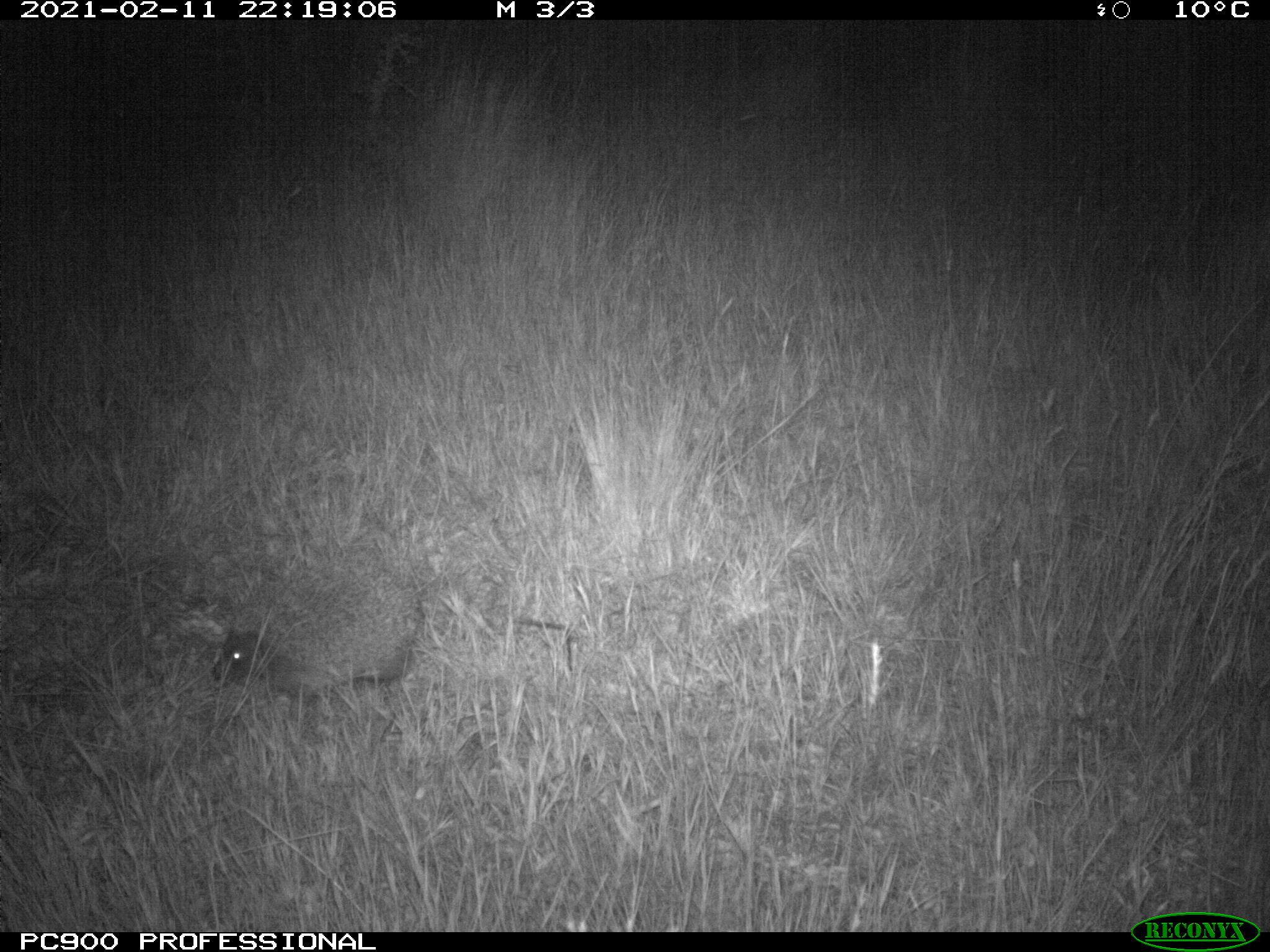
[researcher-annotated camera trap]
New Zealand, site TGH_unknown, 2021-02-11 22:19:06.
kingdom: Animalia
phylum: Chordata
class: Mammalia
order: Eulipotyphla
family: Erinaceidae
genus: Erinaceus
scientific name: Erinaceus europaeus europaeus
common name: european hedgehog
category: hedgehog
Hedgehog (european hedgehog) (Erinaceus europaeus europaeus).